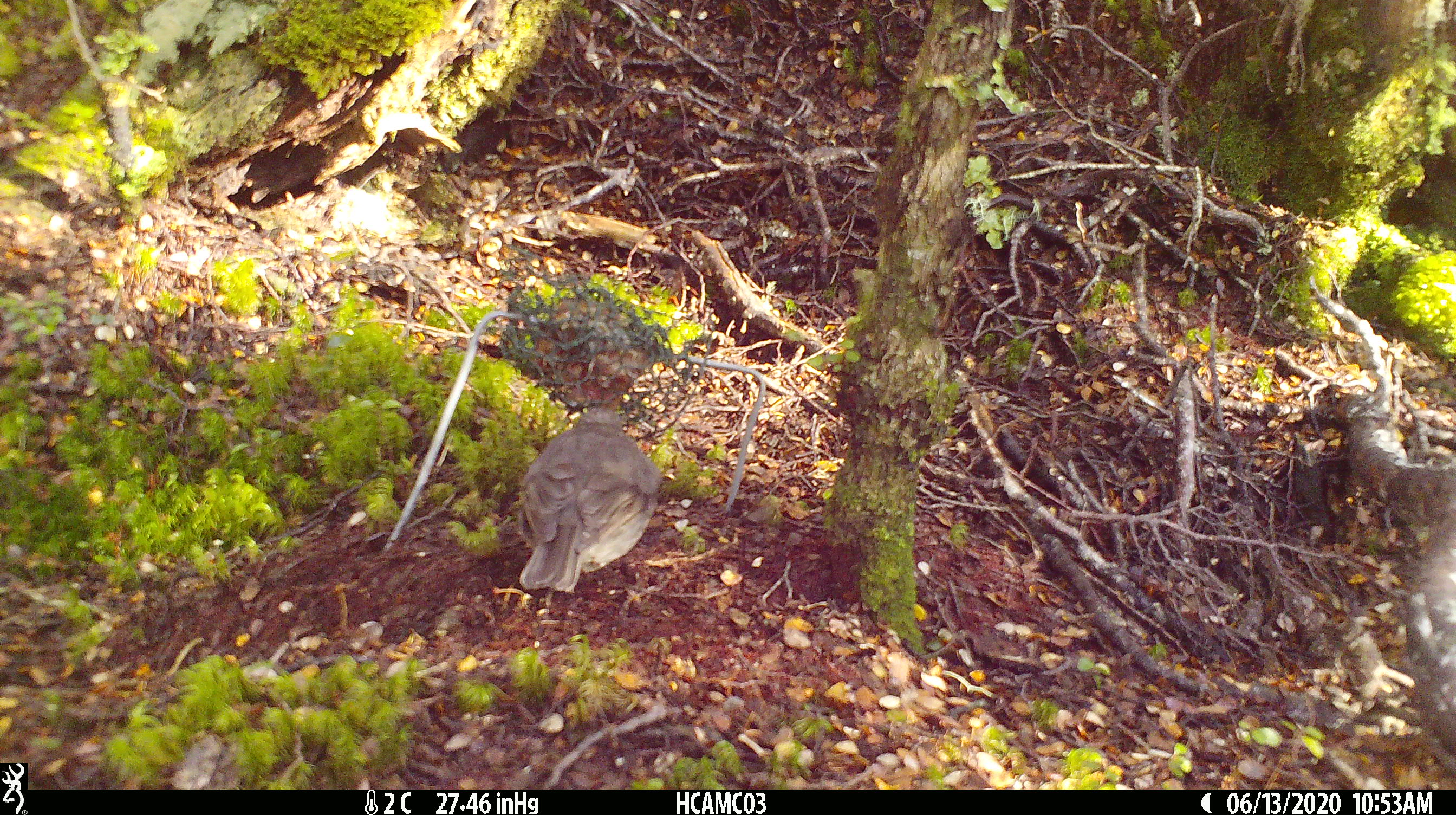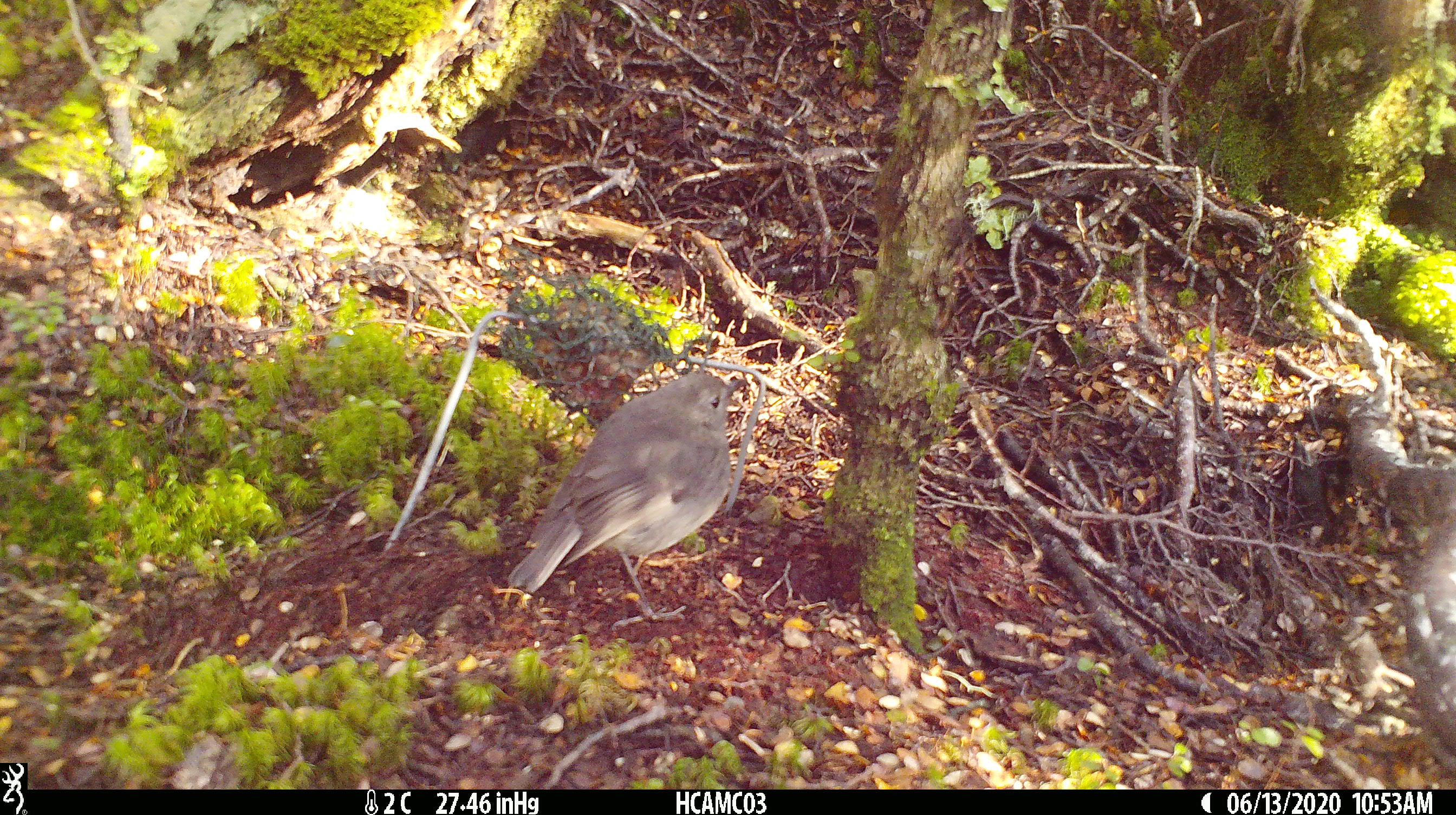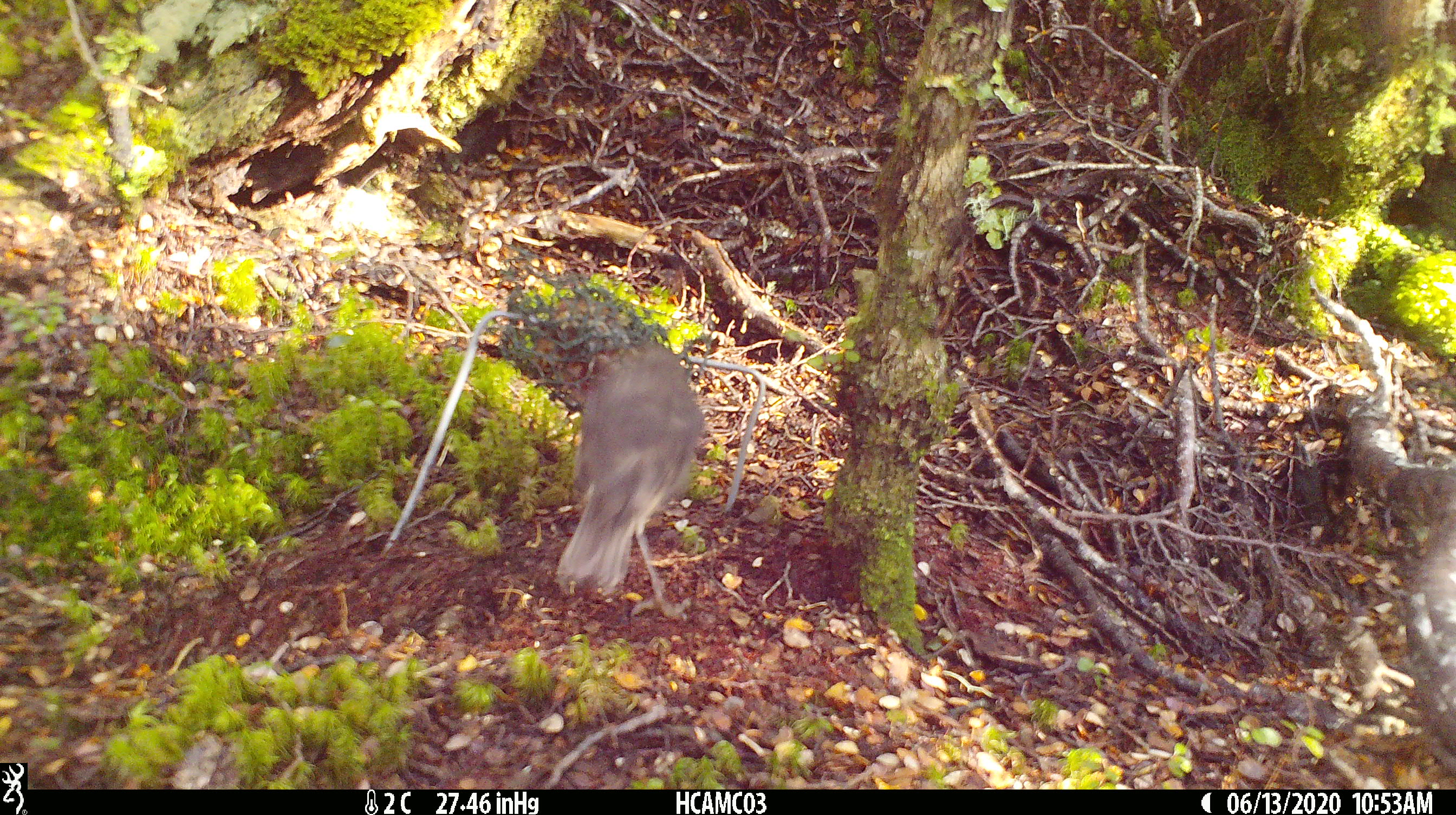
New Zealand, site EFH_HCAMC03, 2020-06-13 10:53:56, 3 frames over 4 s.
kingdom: Animalia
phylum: Chordata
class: Aves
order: Passeriformes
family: Petroicidae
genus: Petroica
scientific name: Petroica australis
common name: new zealand robin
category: robin